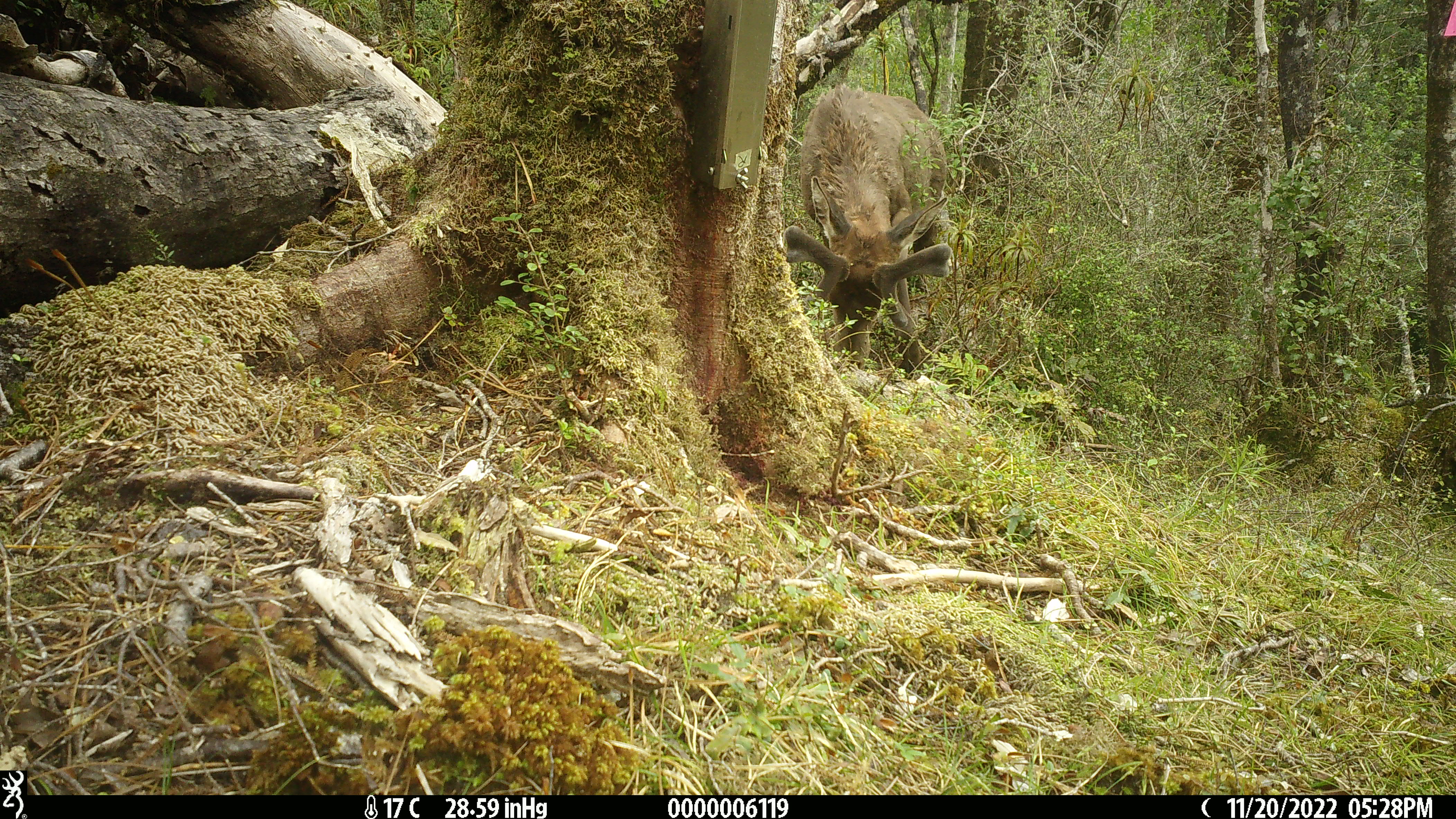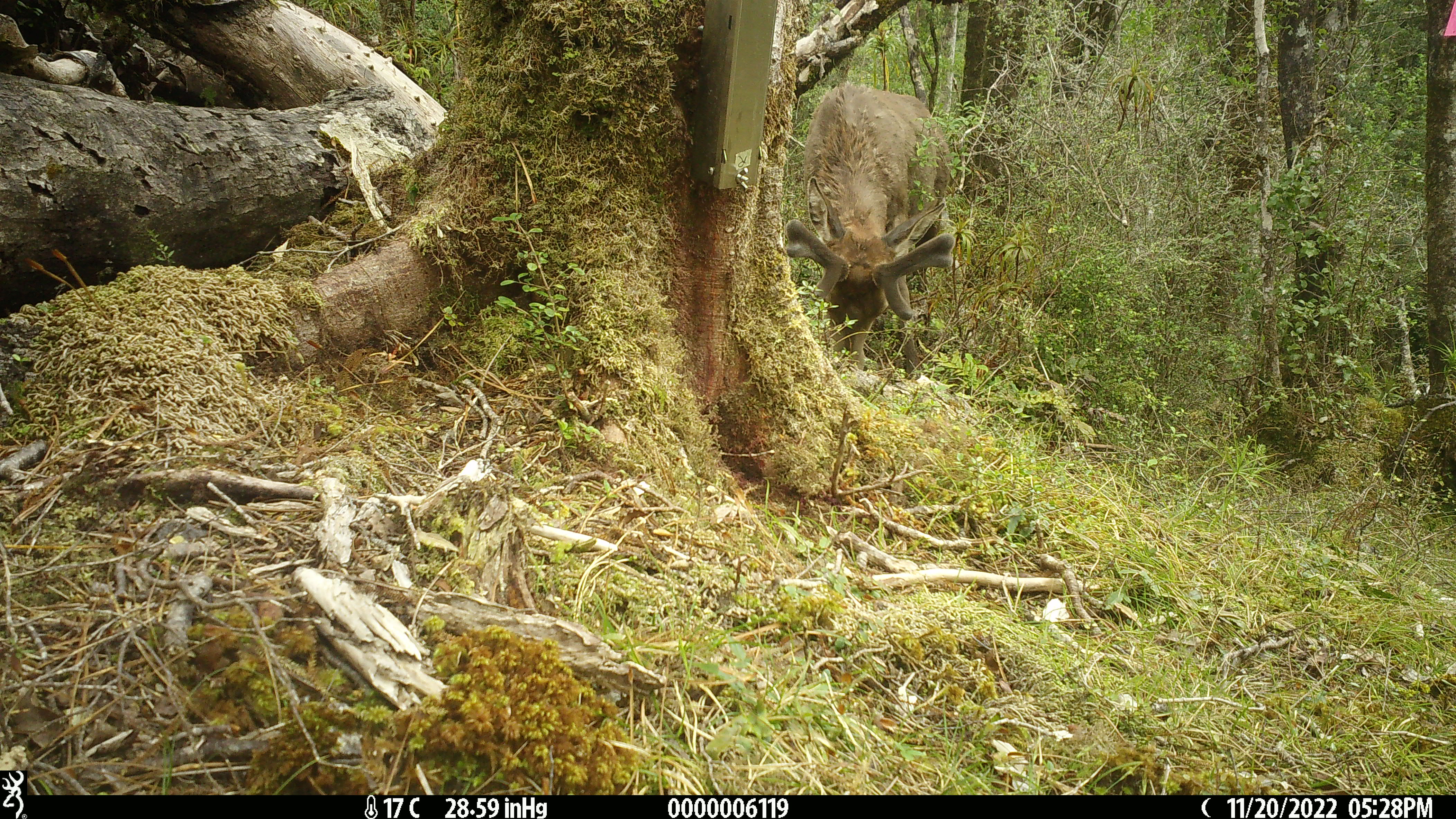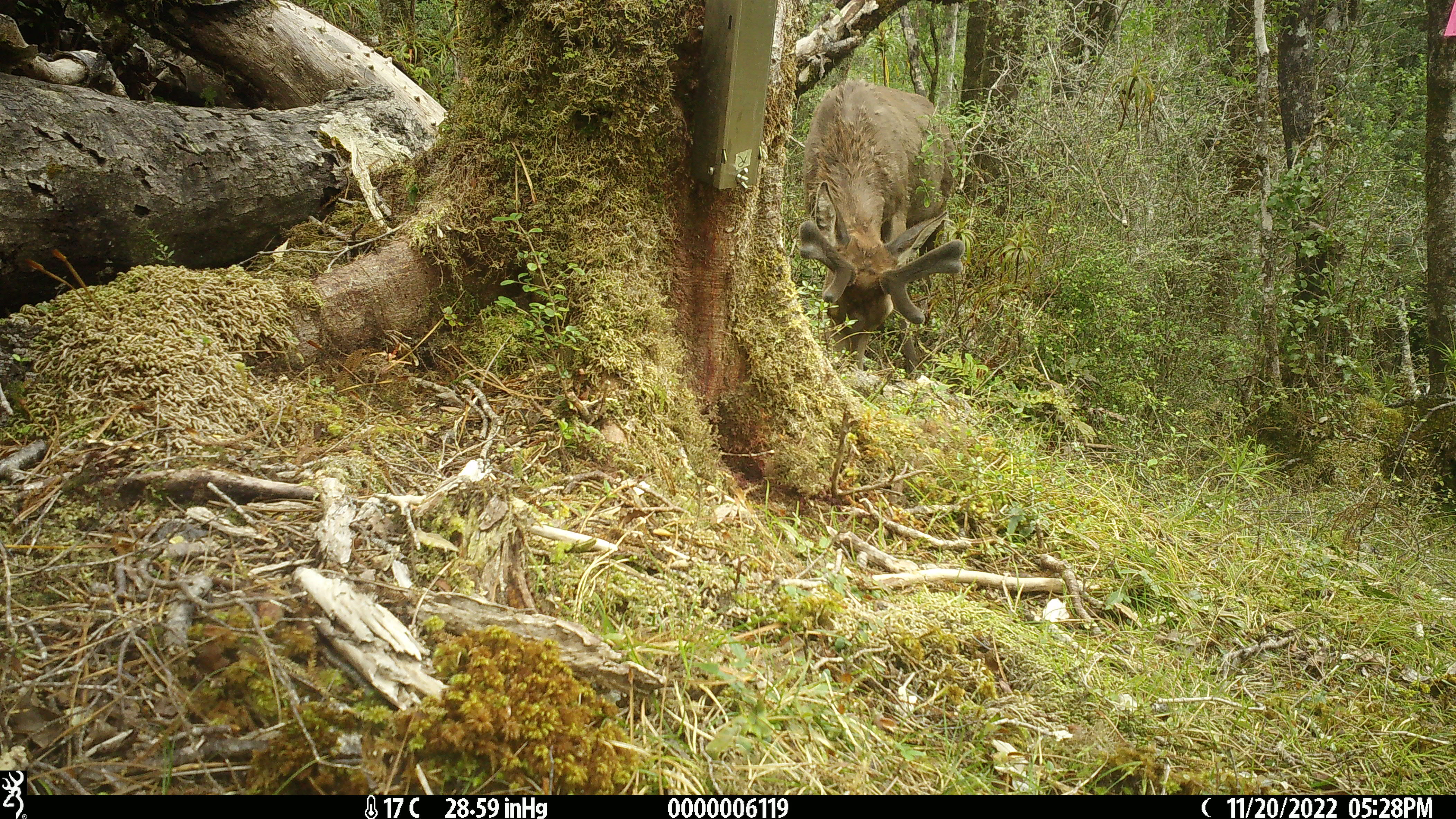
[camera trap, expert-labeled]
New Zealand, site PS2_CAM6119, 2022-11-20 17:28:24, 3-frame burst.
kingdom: Animalia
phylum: Chordata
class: Mammalia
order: Artiodactyla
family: Cervidae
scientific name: Cervidae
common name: deer